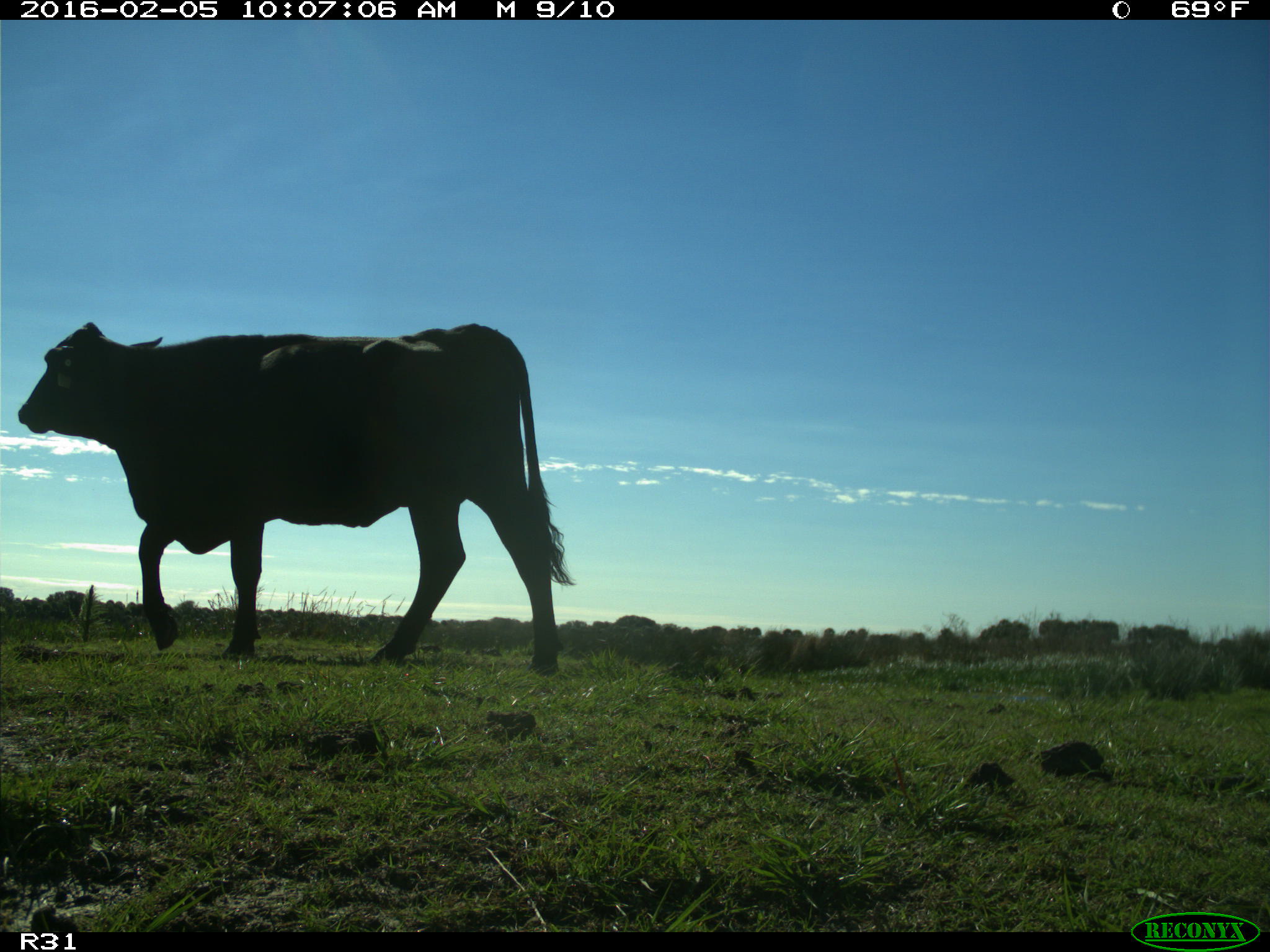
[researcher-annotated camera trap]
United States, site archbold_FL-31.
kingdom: Animalia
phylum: Chordata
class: Mammalia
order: Artiodactyla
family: Bovidae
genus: Bos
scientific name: Bos taurus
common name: domestic cow